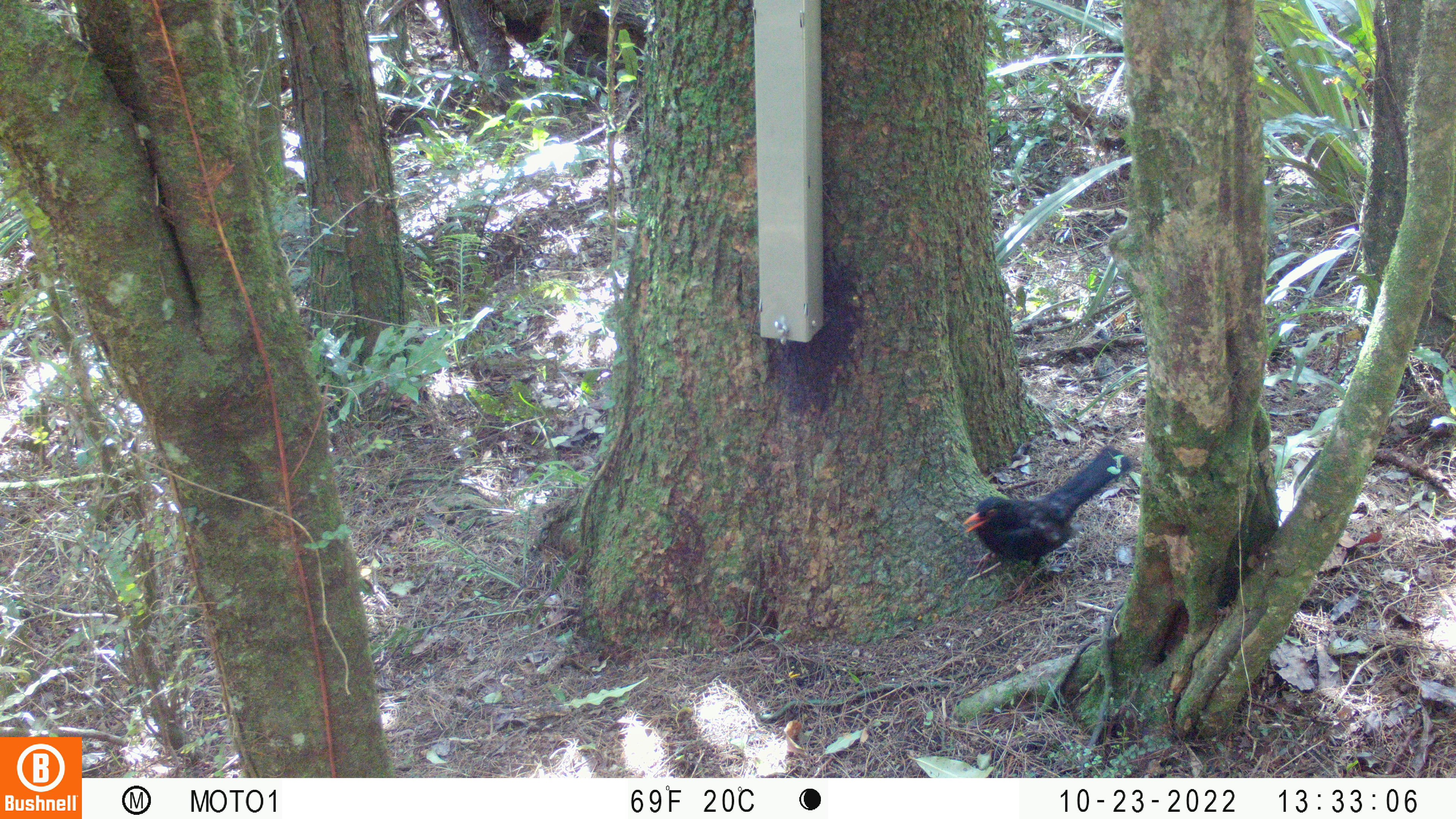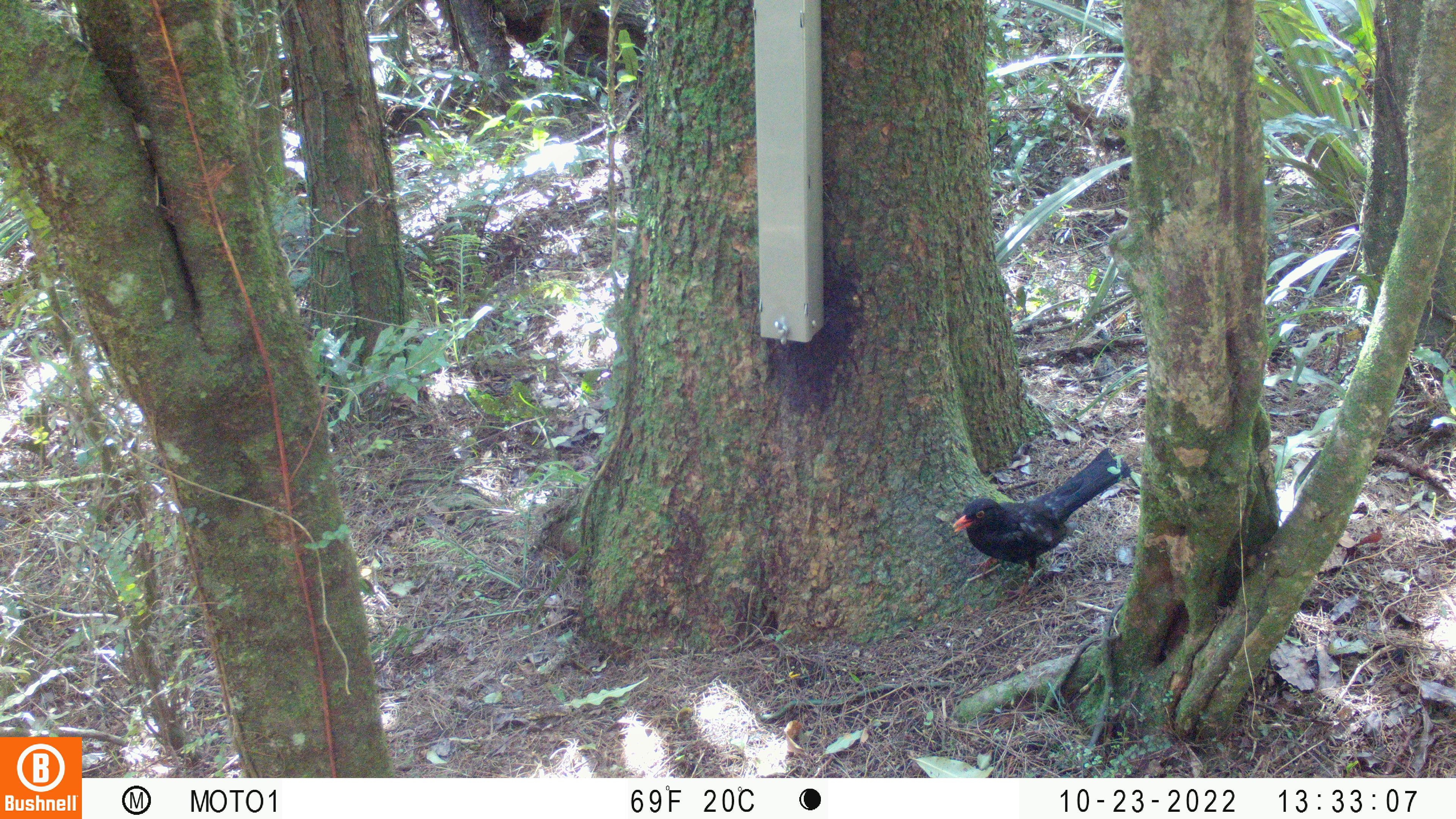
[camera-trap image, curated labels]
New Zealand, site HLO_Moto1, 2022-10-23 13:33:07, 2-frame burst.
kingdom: Animalia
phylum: Chordata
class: Aves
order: Passeriformes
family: Turdidae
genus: Turdus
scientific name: Turdus merula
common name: eurasian blackbird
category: blackbird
Blackbird (eurasian blackbird) (Turdus merula).